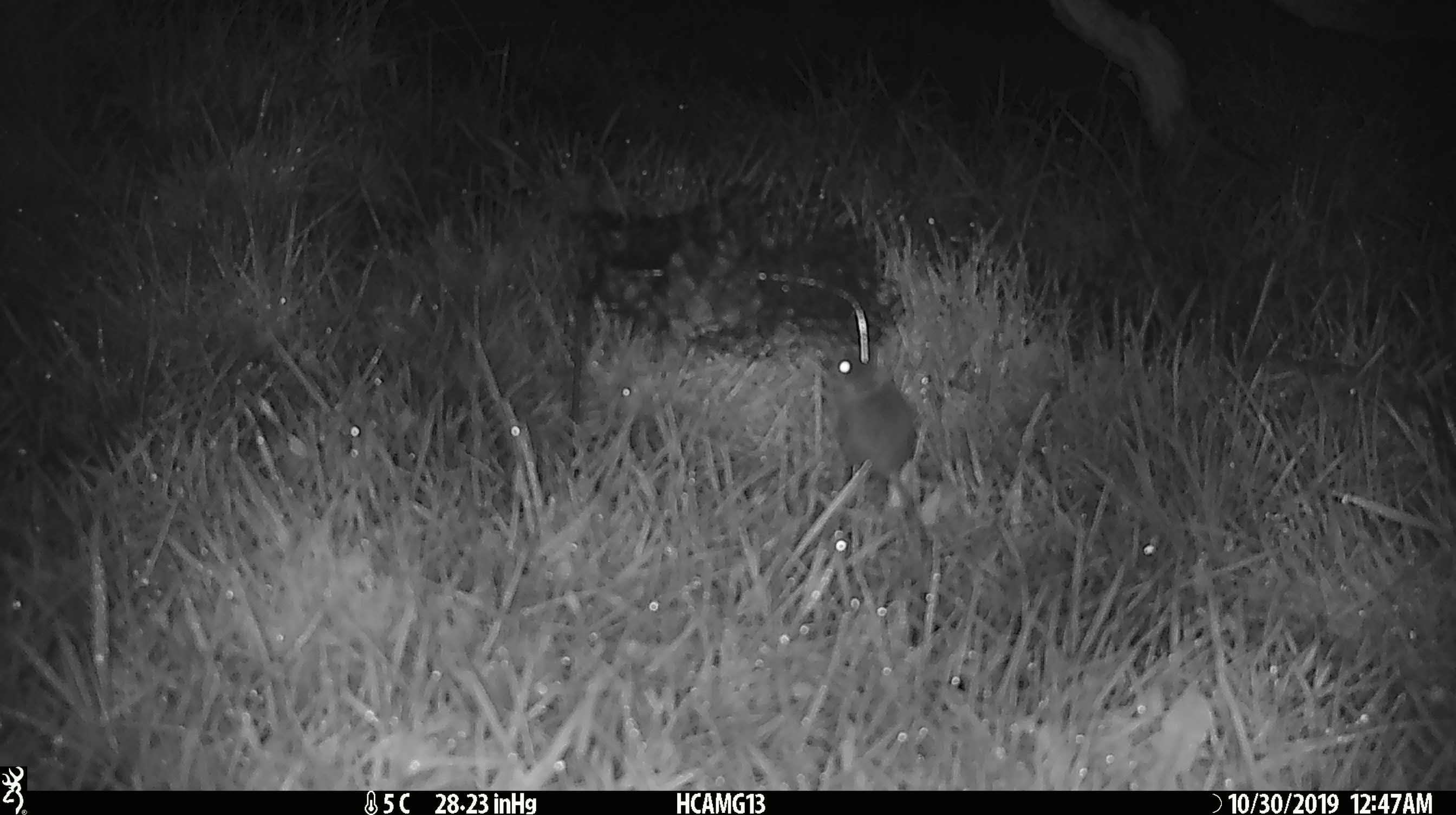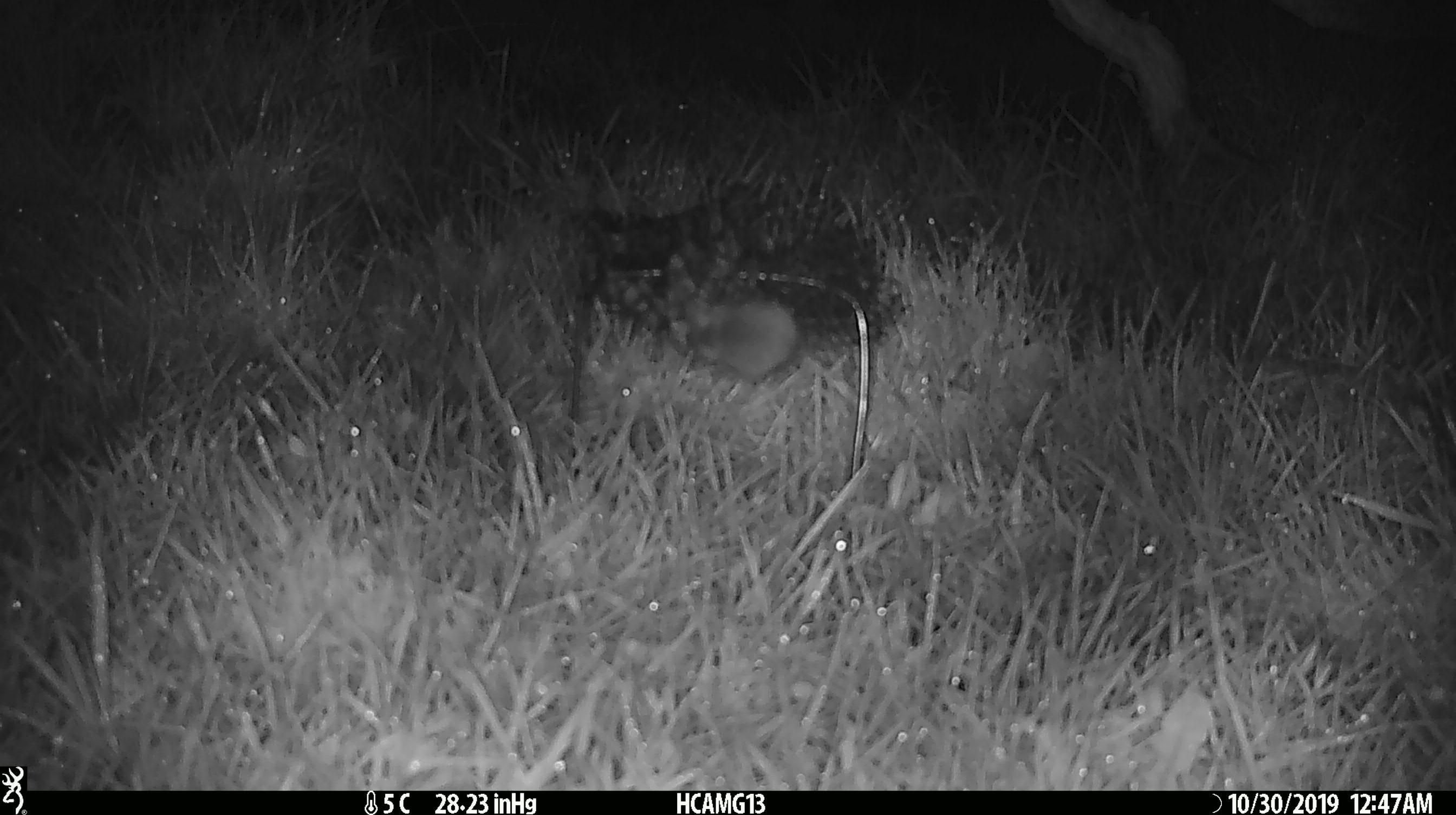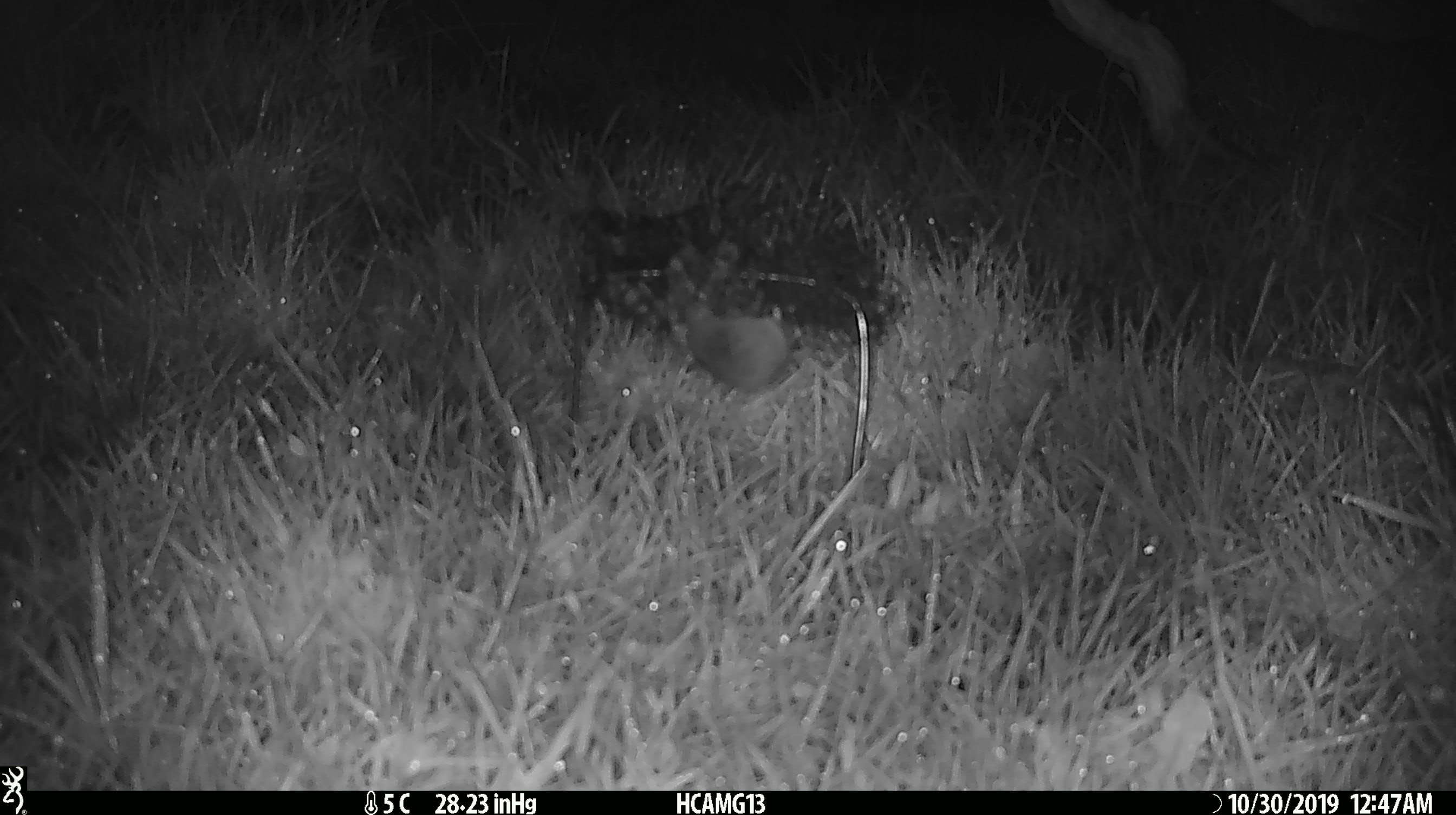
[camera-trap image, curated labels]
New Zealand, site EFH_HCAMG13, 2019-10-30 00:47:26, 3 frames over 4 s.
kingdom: Animalia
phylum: Chordata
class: Mammalia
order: Rodentia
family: Muridae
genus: Mus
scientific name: Mus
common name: mouse